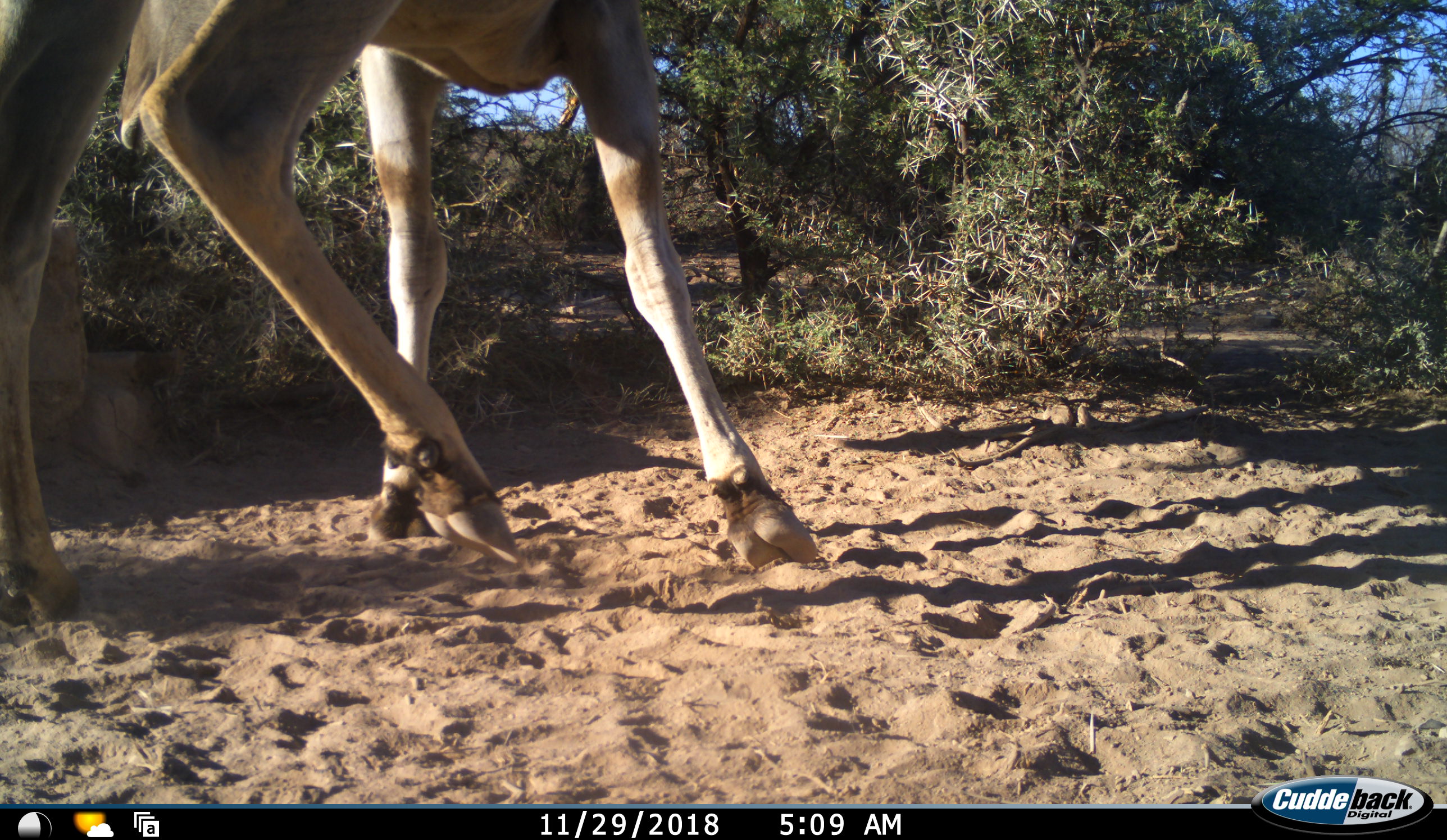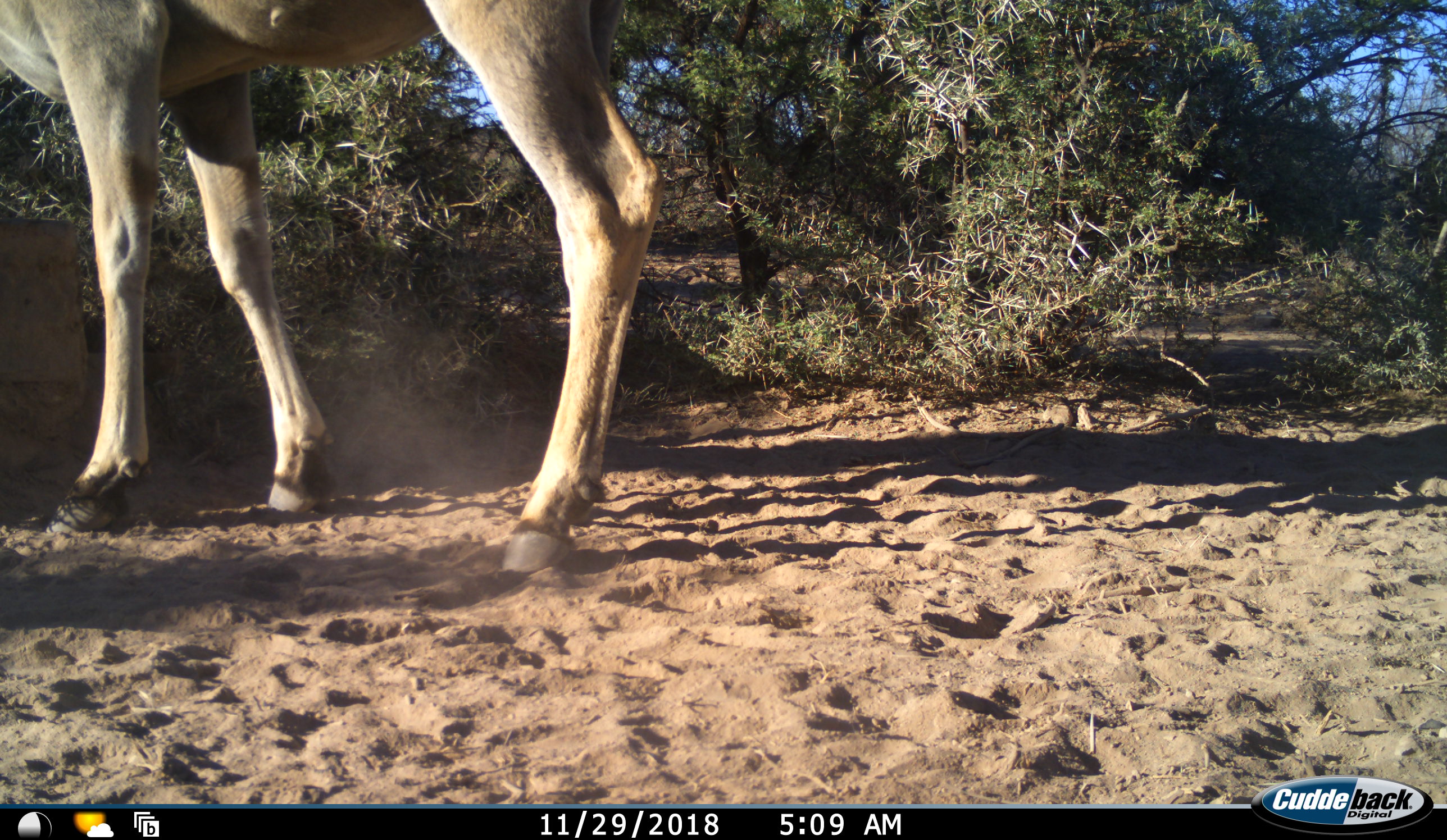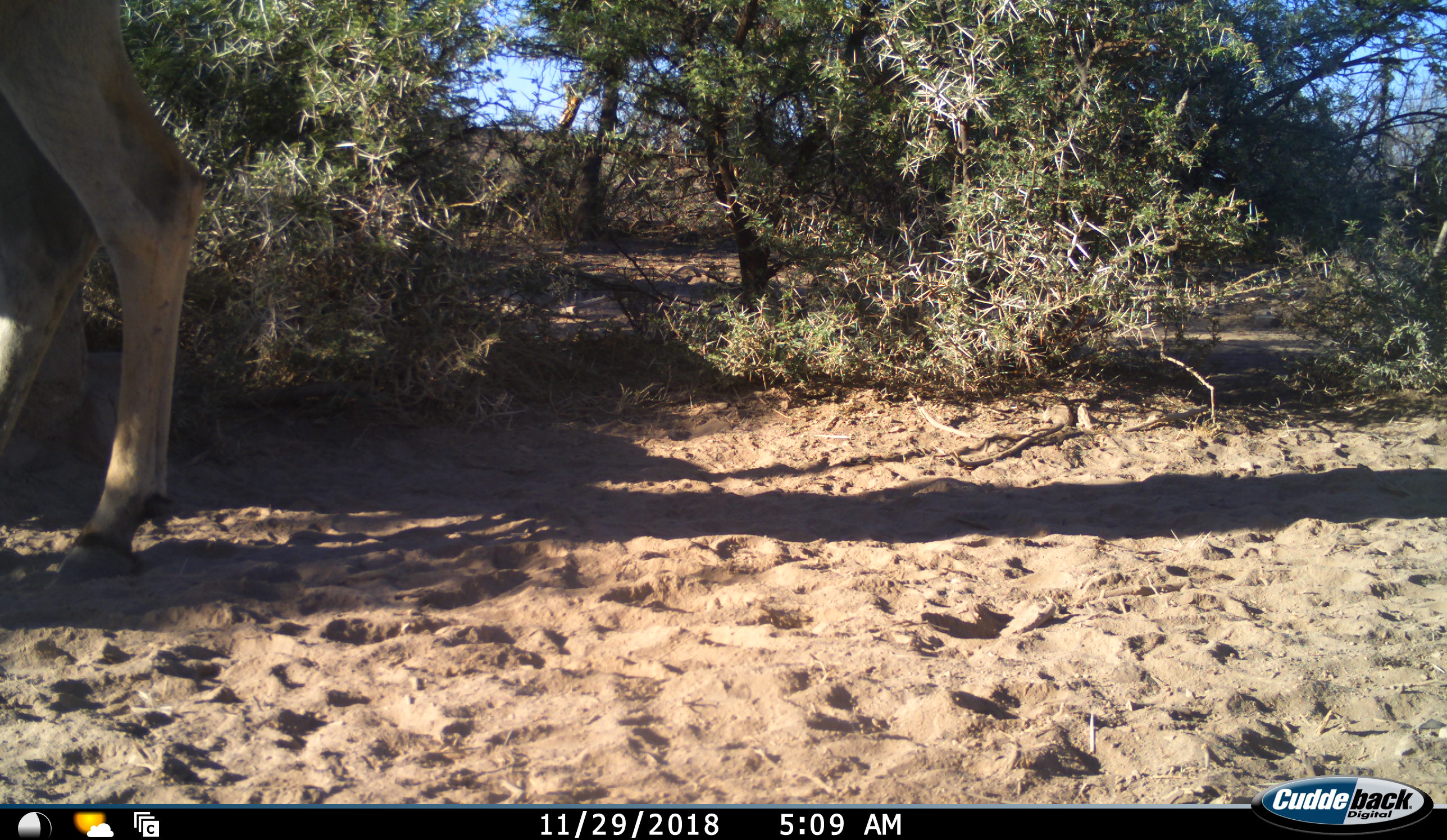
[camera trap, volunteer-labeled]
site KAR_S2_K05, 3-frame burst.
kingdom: Animalia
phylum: Chordata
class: Mammalia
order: Artiodactyla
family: Bovidae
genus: Tragelaphus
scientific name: Tragelaphus oryx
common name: eland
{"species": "eland (Tragelaphus oryx)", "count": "1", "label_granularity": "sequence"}